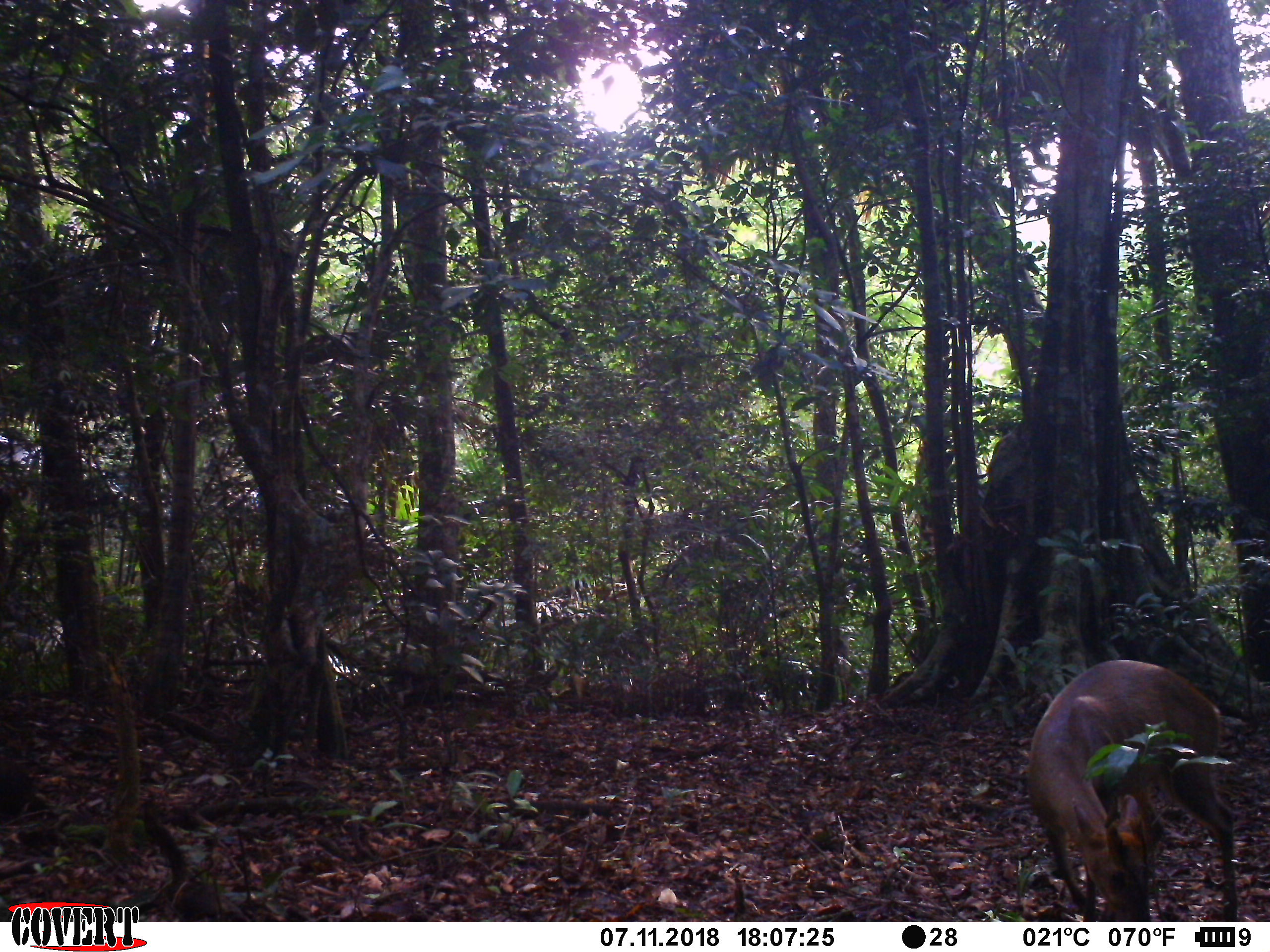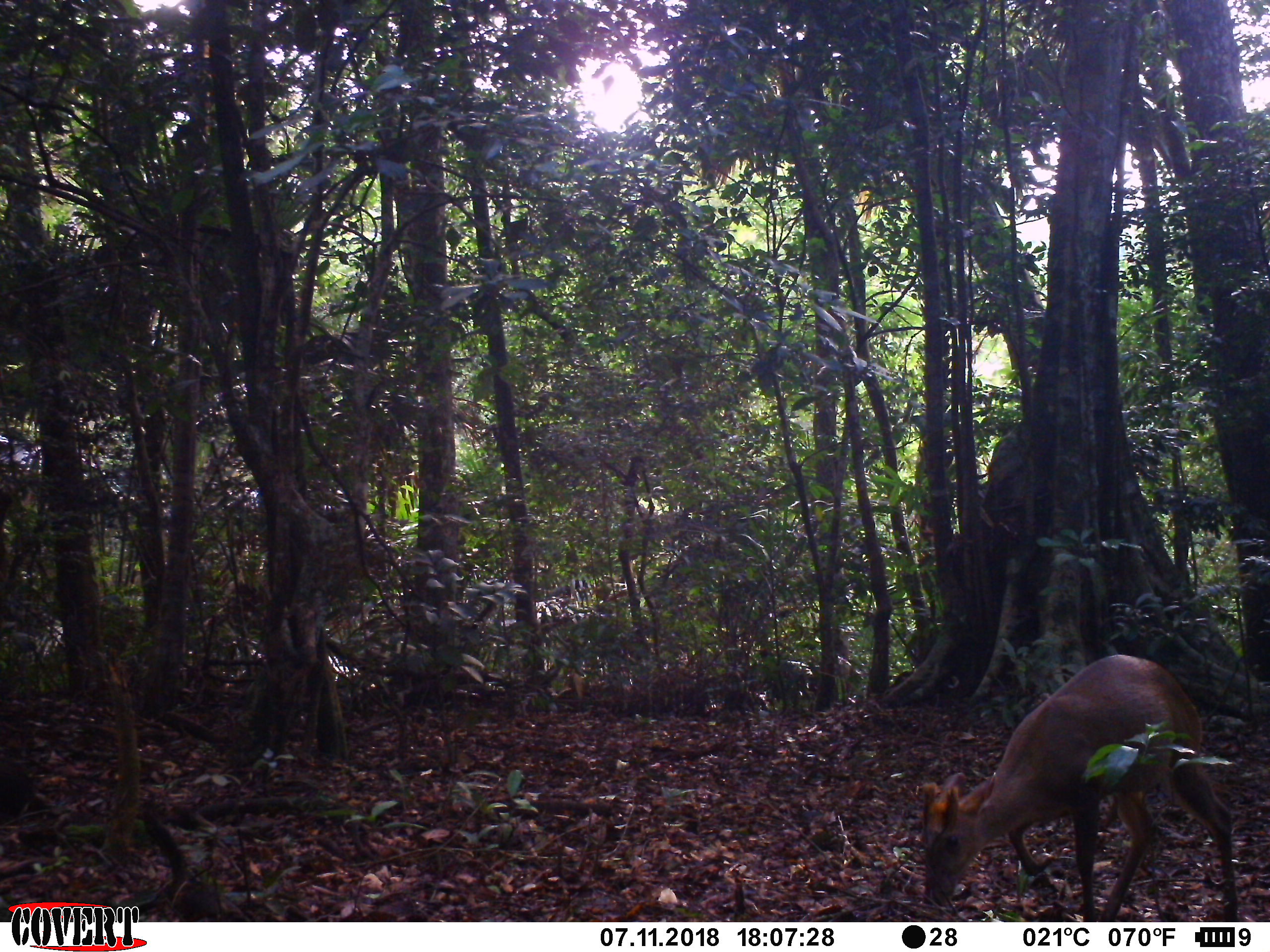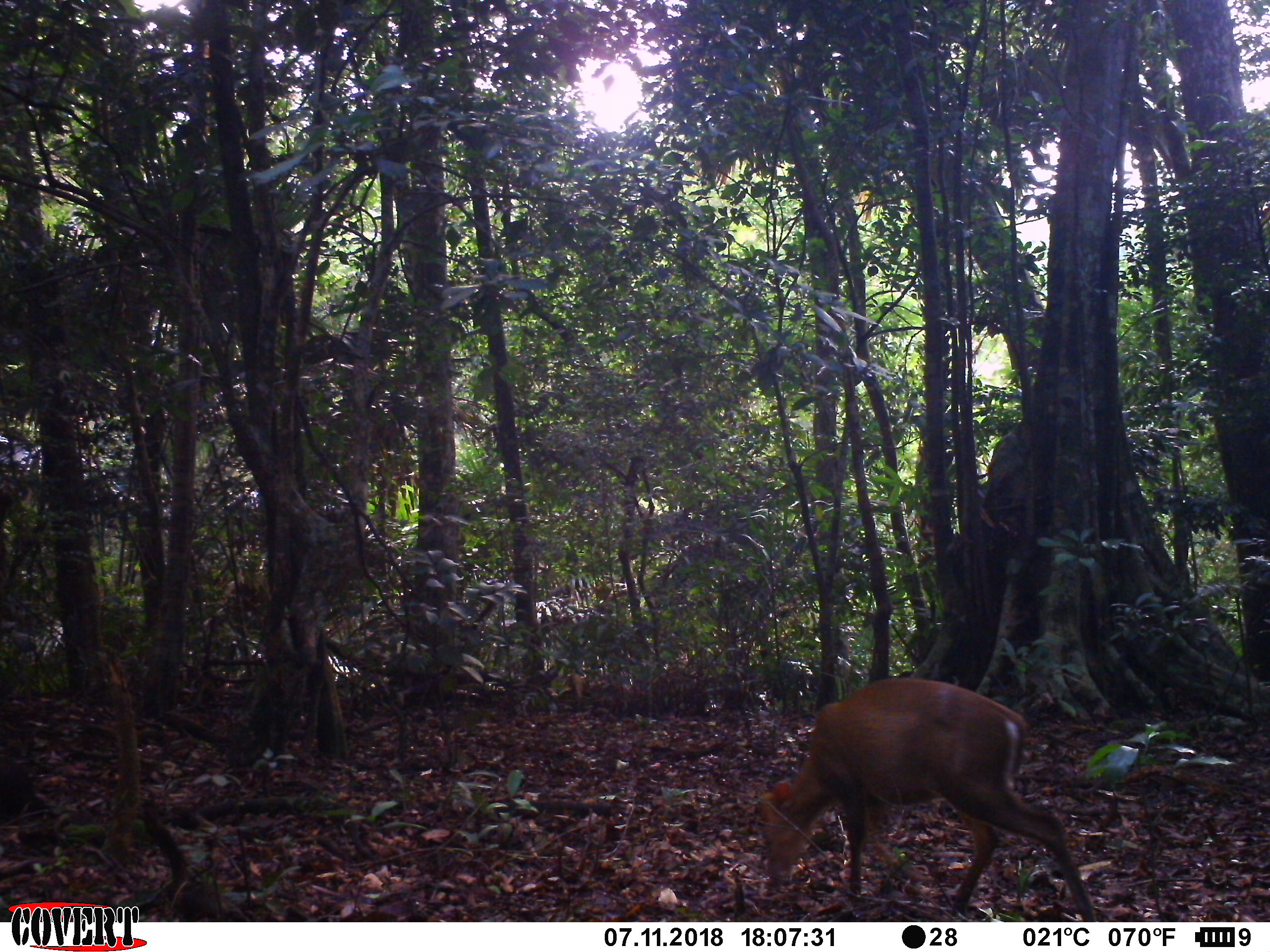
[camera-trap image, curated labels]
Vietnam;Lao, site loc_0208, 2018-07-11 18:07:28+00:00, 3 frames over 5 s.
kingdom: Animalia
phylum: Chordata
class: Mammalia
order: Artiodactyla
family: Cervidae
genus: Muntiacus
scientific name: Muntiacus rooseveltorum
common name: roosevelt's muntjac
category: roosevelts muntjac group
Roosevelts muntjac group (roosevelt's muntjac) (Muntiacus rooseveltorum). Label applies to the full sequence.